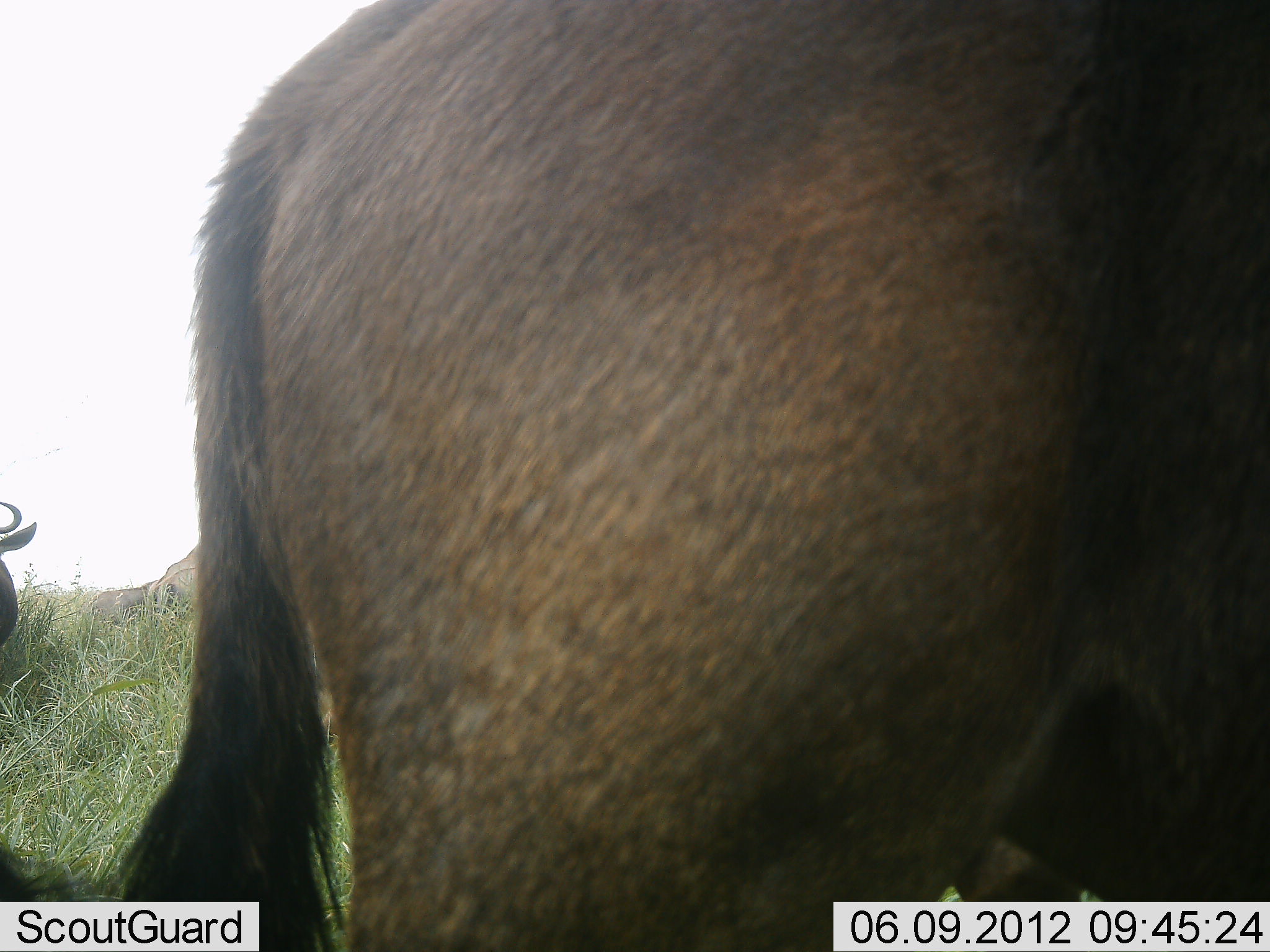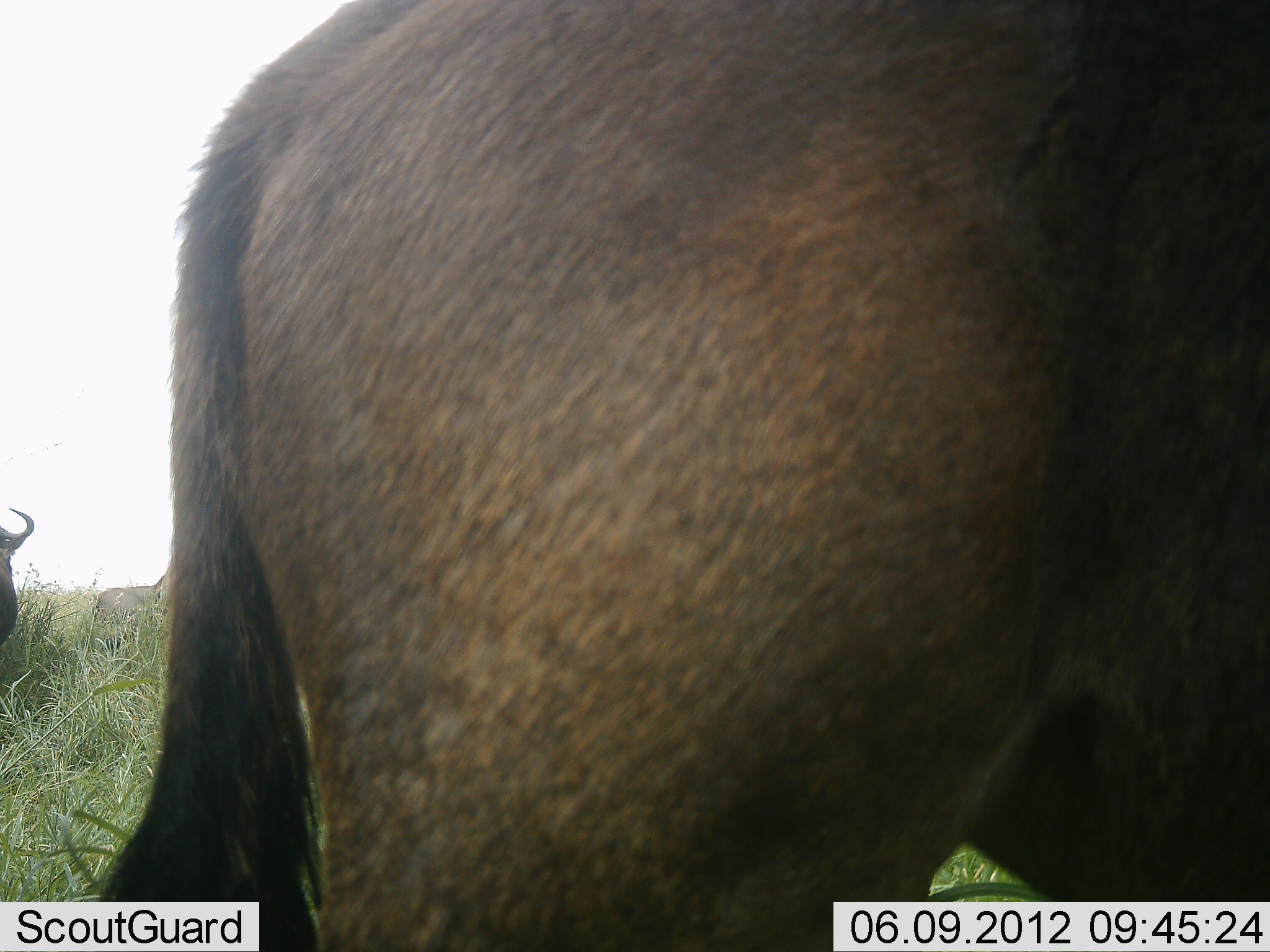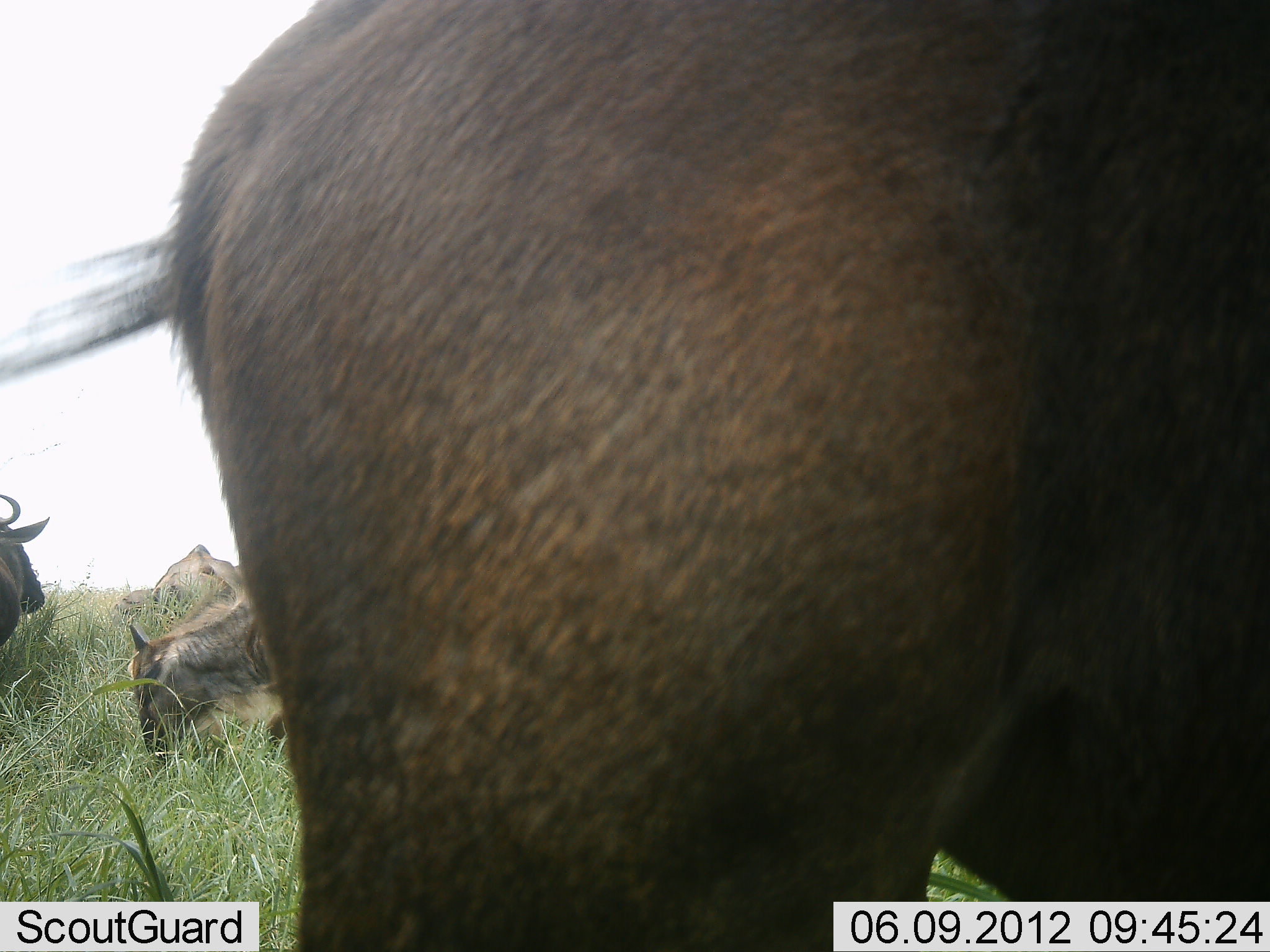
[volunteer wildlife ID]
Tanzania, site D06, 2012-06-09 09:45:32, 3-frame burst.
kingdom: Animalia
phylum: Chordata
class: Mammalia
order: Artiodactyla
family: Bovidae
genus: Connochaetes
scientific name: Connochaetes taurinus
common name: blue wildebeest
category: wildebeest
Wildebeest (blue wildebeest) (Connochaetes taurinus), count 3. Behavior (volunteer vote fractions): standing 90%, resting 10%, moving 0%, interacting 0%. Young present (vote fraction): 10%. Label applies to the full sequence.